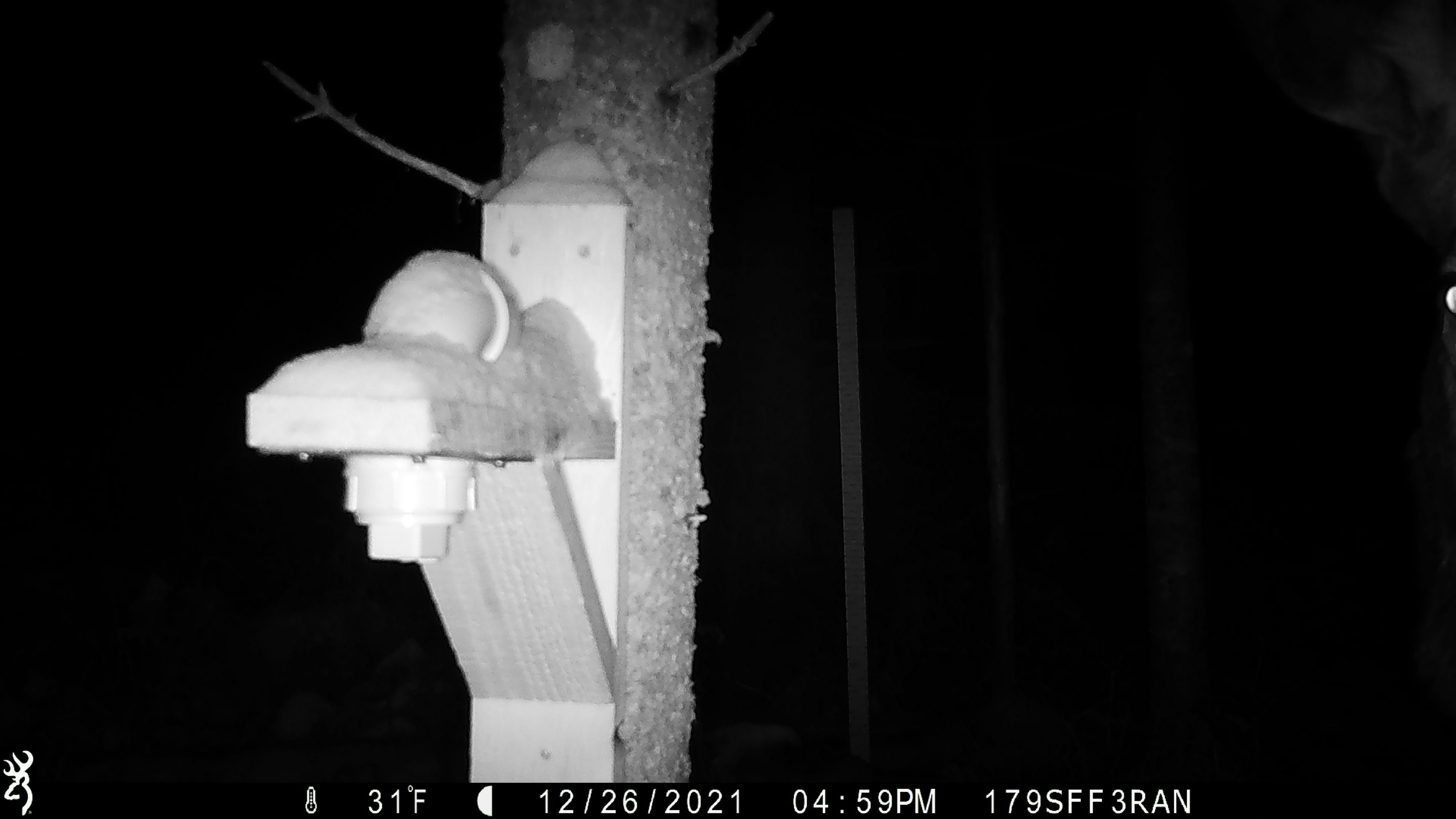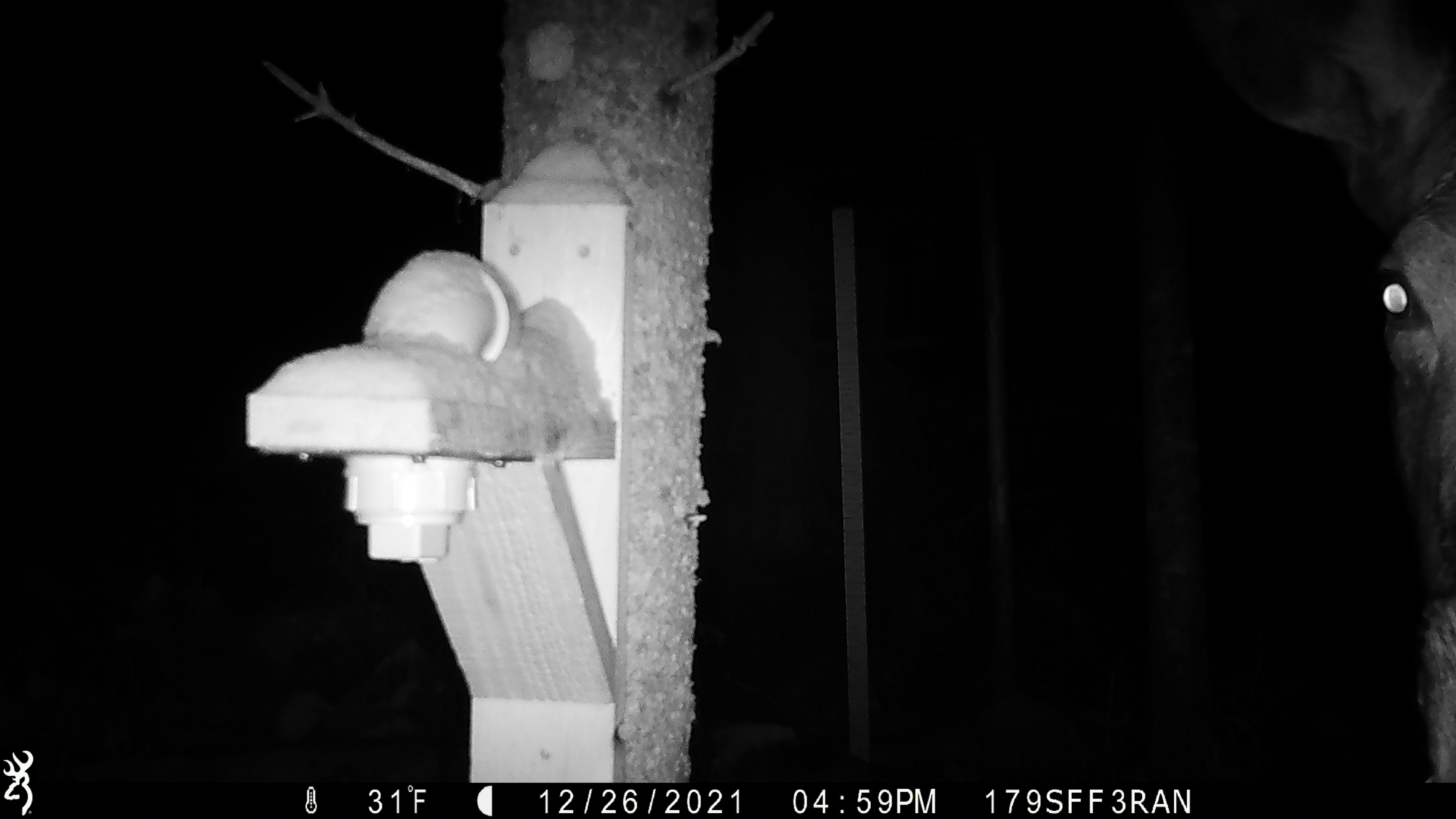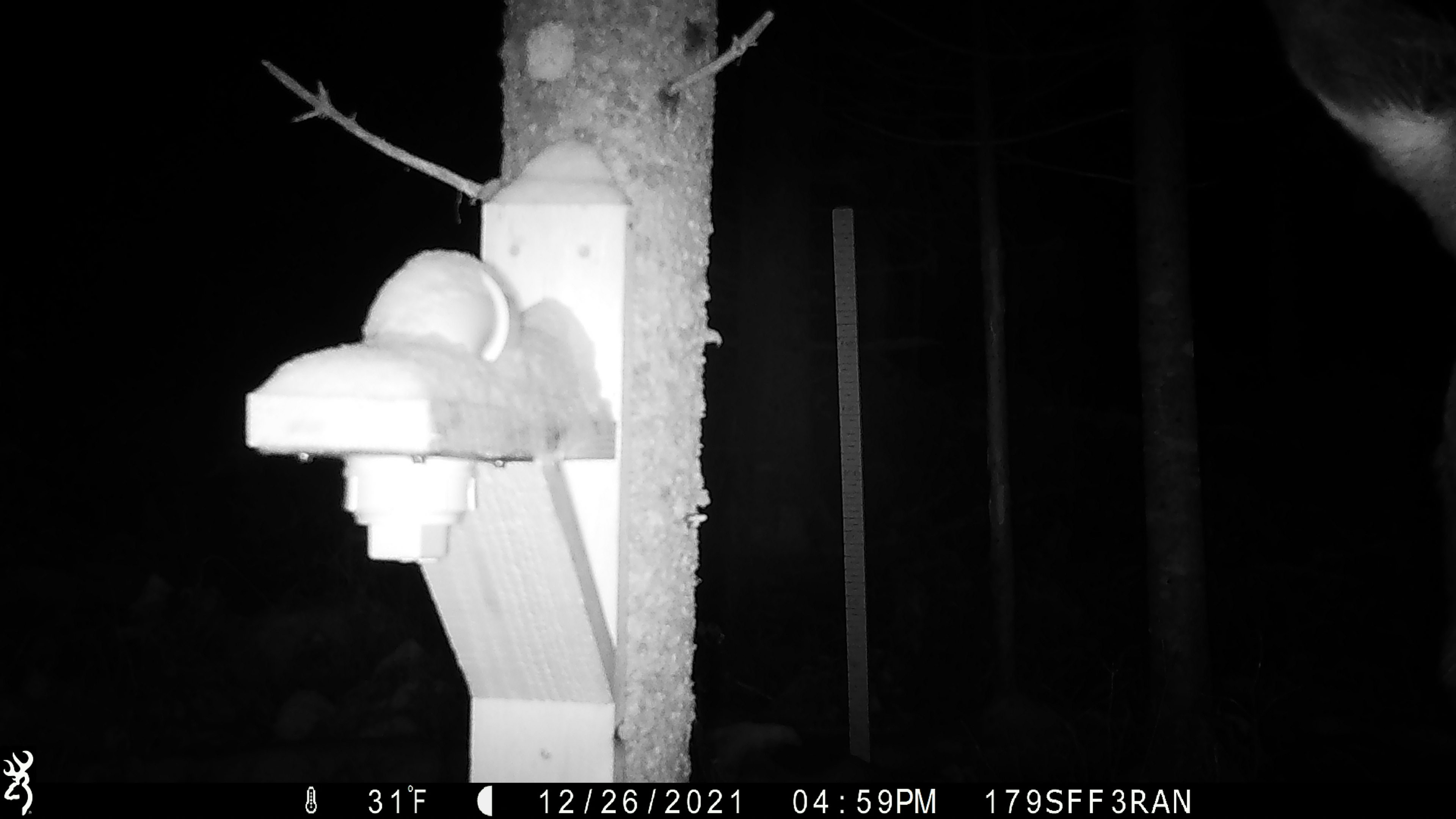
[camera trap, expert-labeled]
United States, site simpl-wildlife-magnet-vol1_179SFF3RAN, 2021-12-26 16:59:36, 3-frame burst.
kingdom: Animalia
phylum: Chordata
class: Mammalia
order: Artiodactyla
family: Cervidae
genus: Alces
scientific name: Alces alces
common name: moose